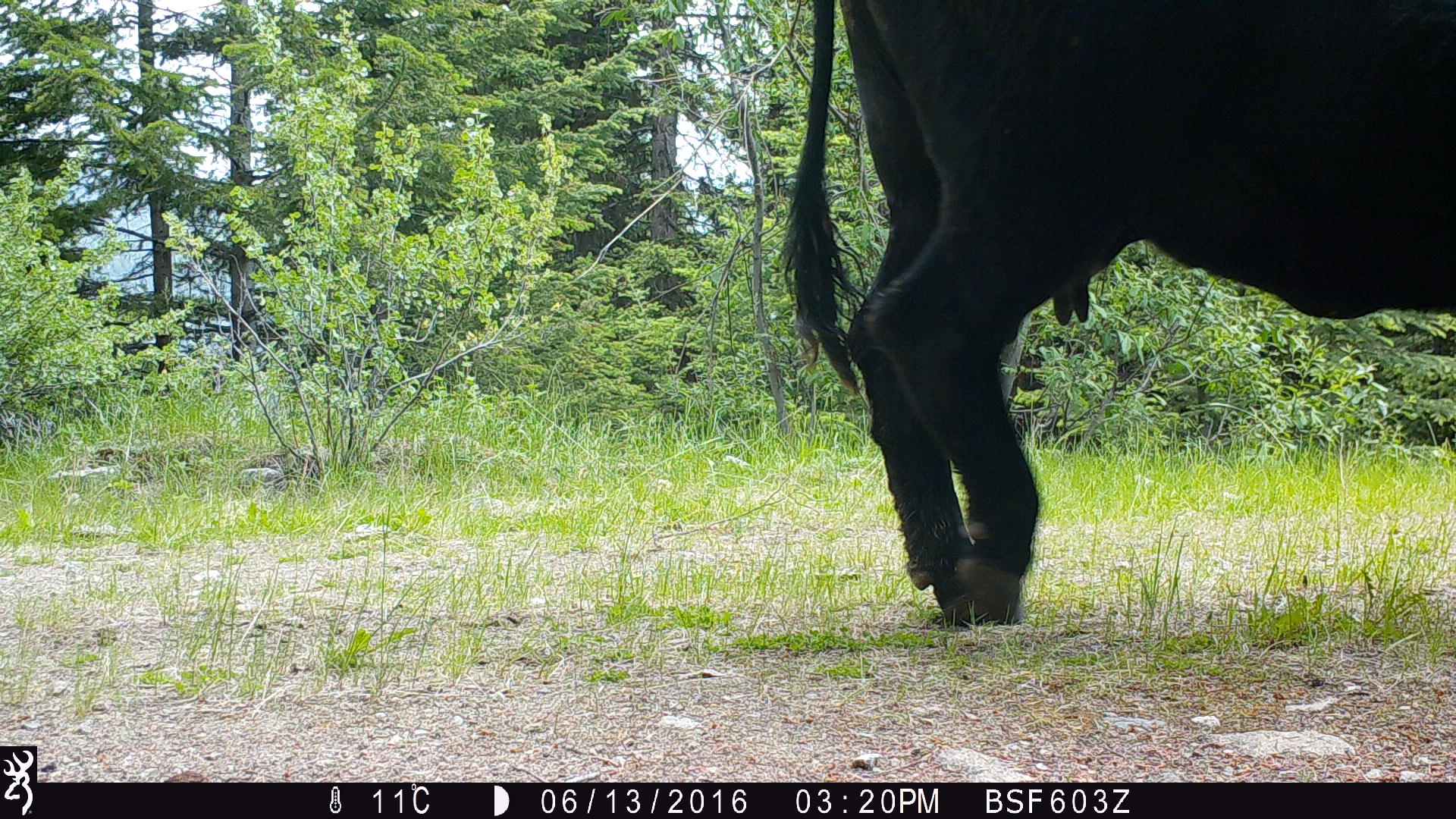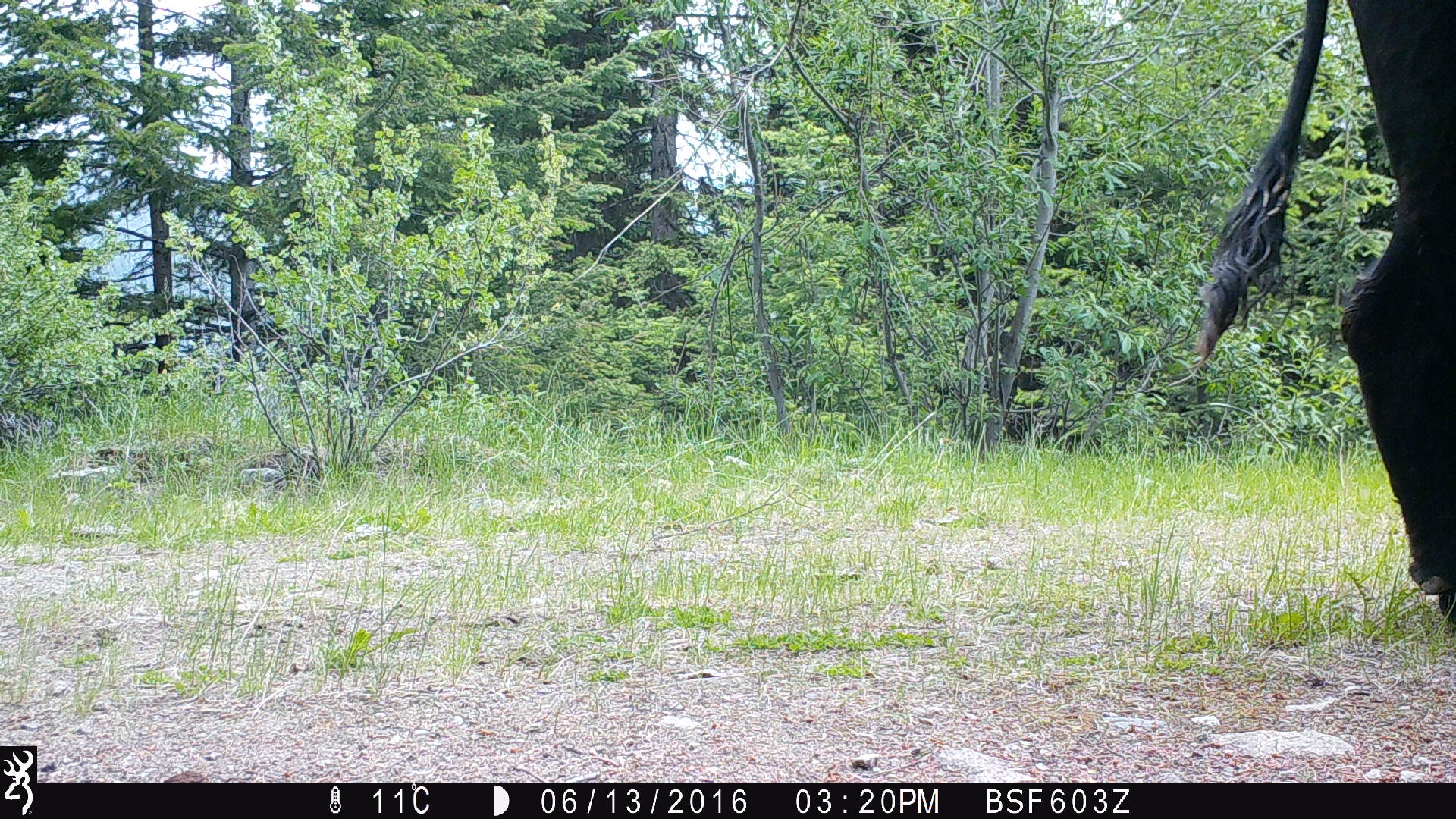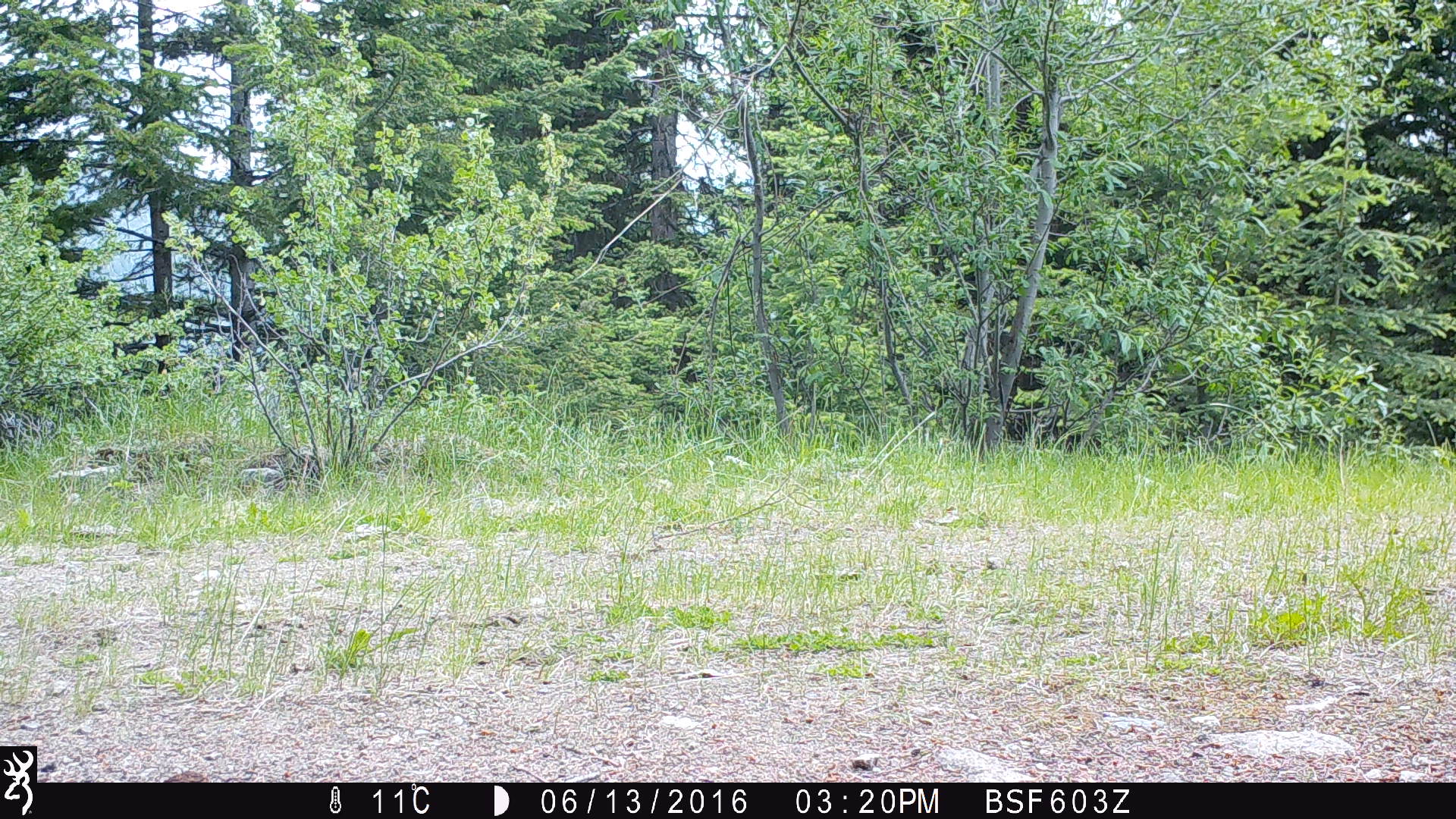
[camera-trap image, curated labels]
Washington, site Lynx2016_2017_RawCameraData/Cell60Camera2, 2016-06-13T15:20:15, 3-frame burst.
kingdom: Animalia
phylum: Chordata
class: Mammalia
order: Artiodactyla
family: Bovidae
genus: Bos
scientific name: Bos taurus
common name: domestic cattle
Domestic cattle (Bos taurus). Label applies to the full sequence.